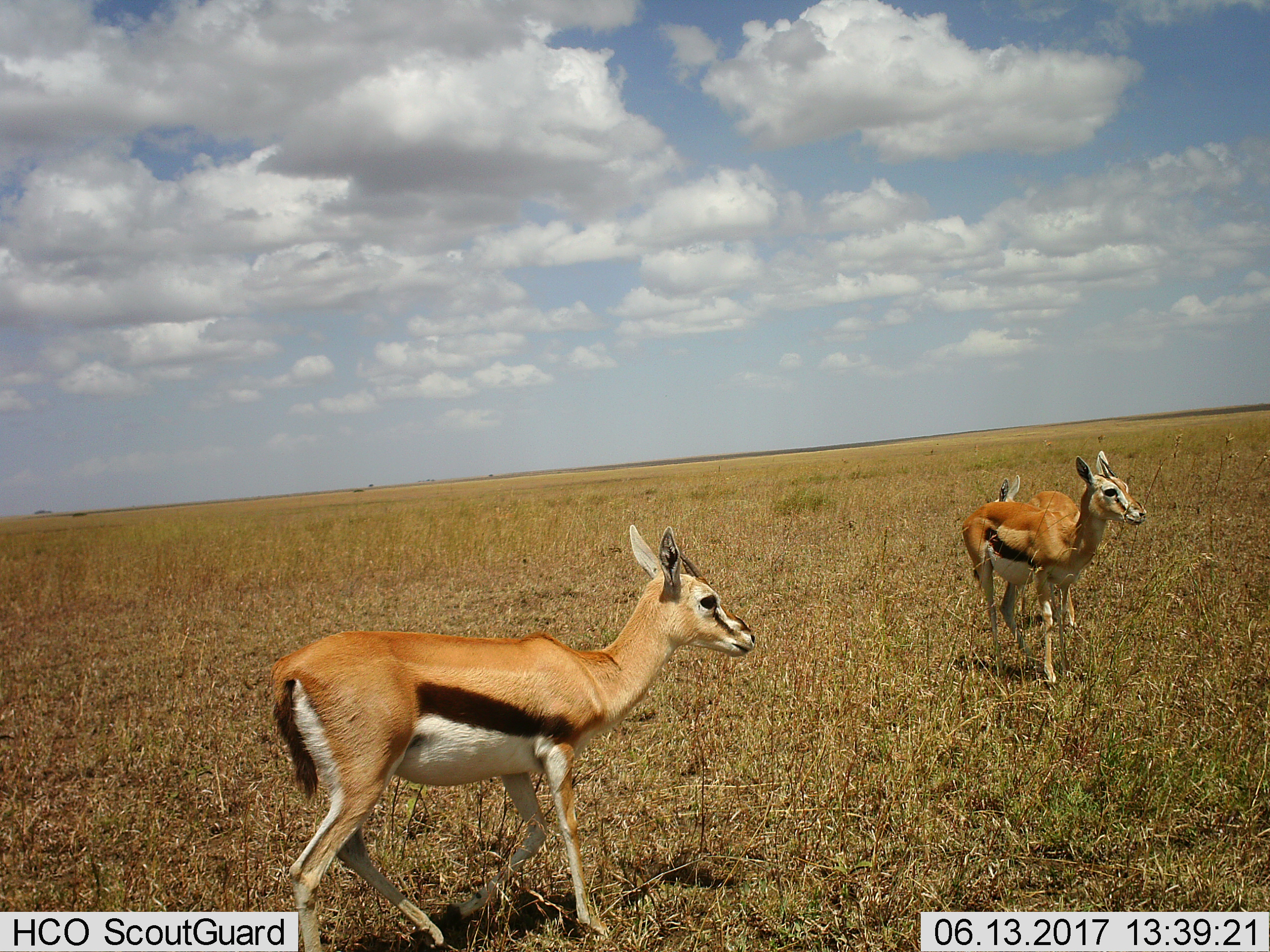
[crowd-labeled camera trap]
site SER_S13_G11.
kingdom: Animalia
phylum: Chordata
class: Mammalia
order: Artiodactyla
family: Bovidae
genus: Eudorcas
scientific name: Eudorcas thomsonii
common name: thomson's gazelle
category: gazellethomsons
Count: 3.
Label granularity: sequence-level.